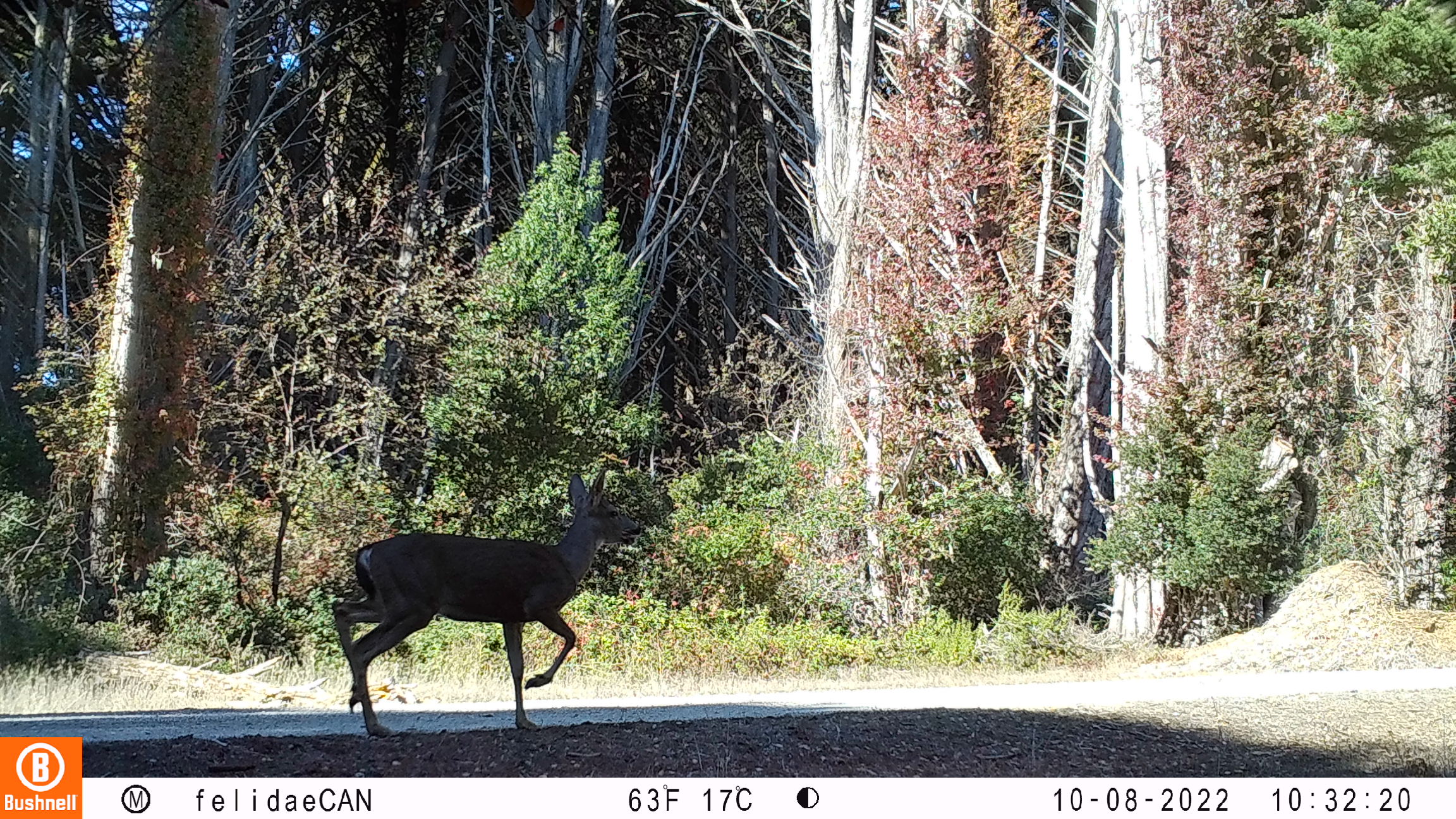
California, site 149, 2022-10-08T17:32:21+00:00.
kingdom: Animalia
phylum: Chordata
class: Mammalia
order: Artiodactyla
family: Cervidae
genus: Odocoileus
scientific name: Odocoileus hemionus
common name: mule deer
Mule deer (Odocoileus hemionus).